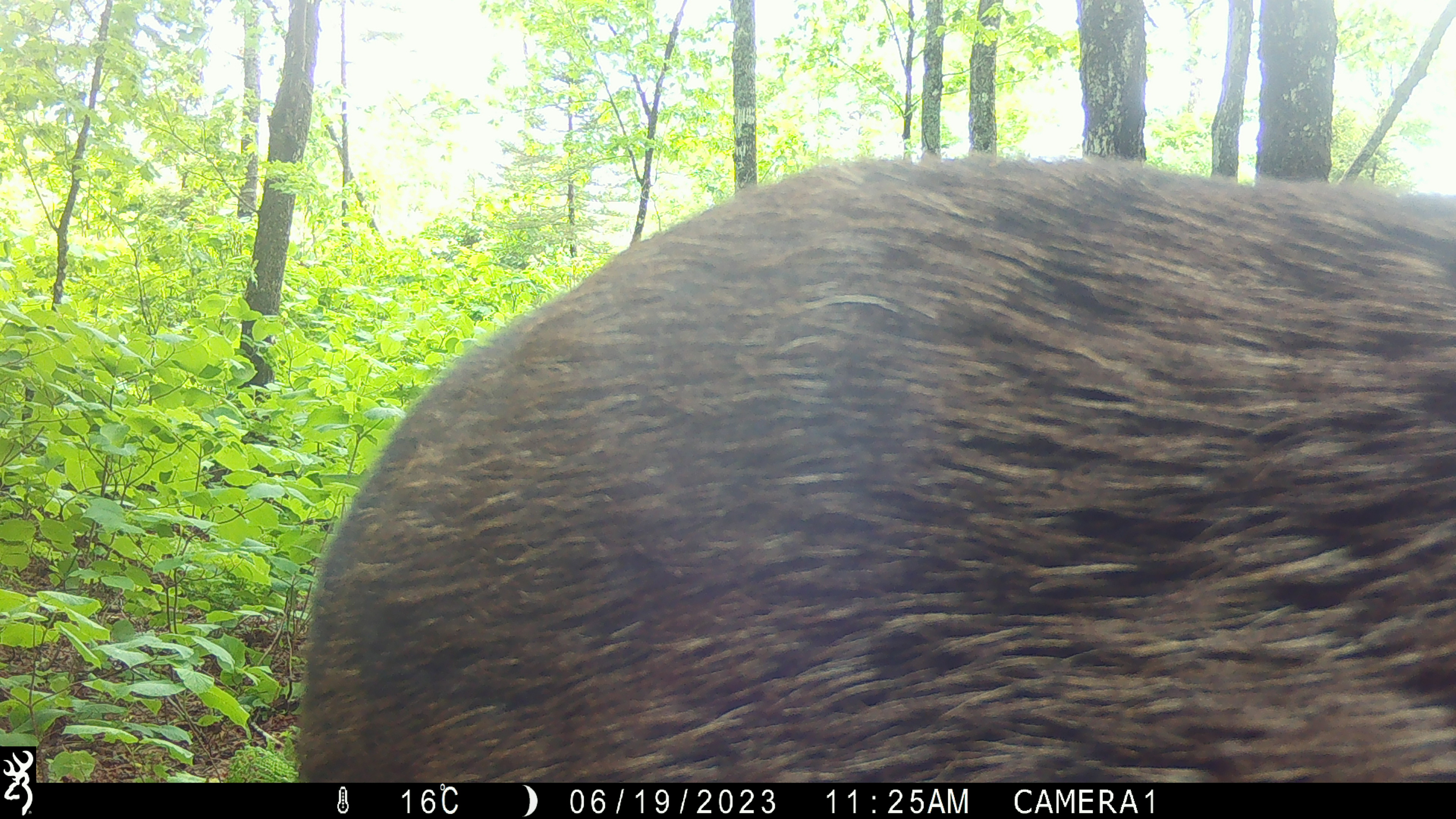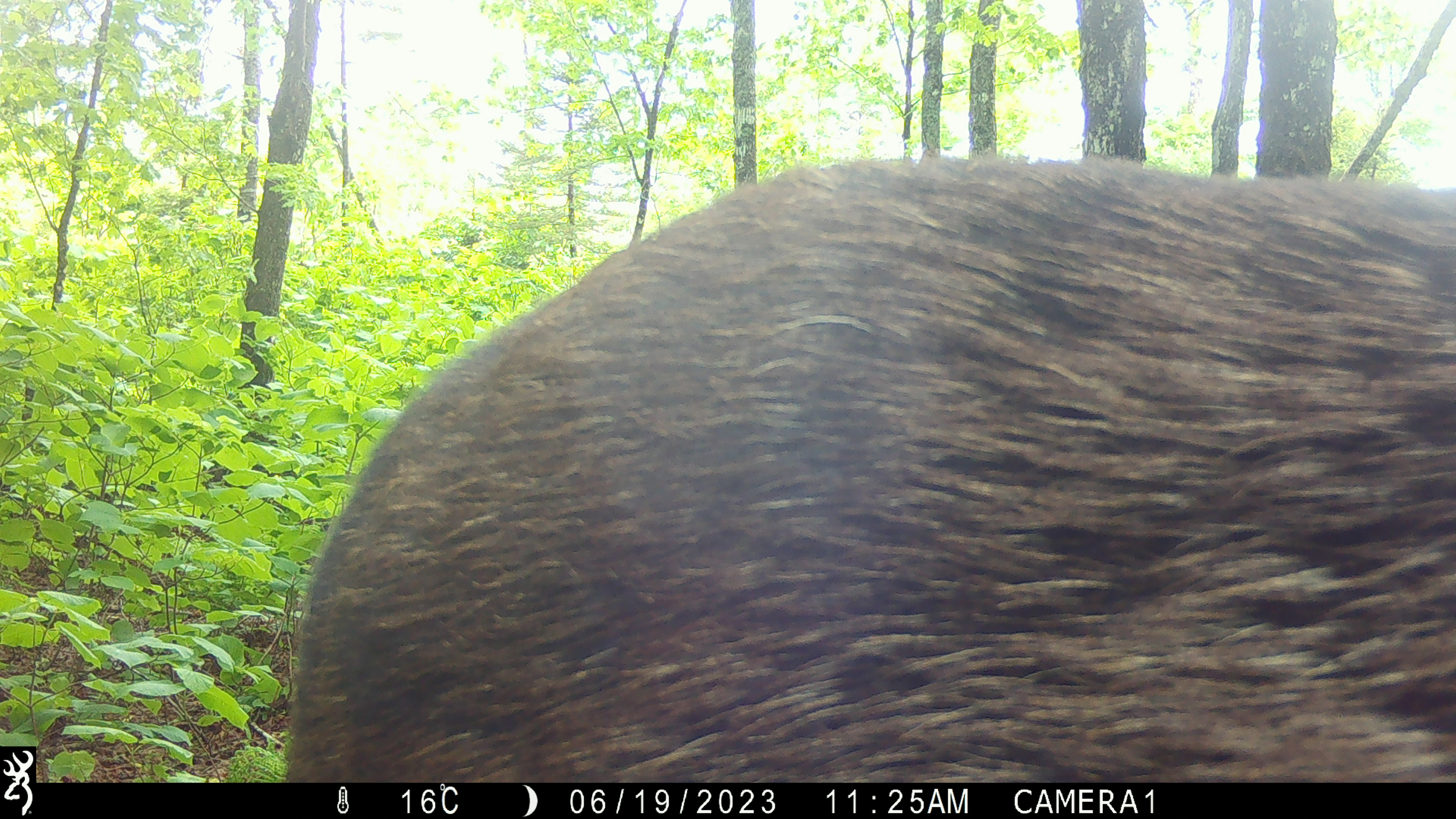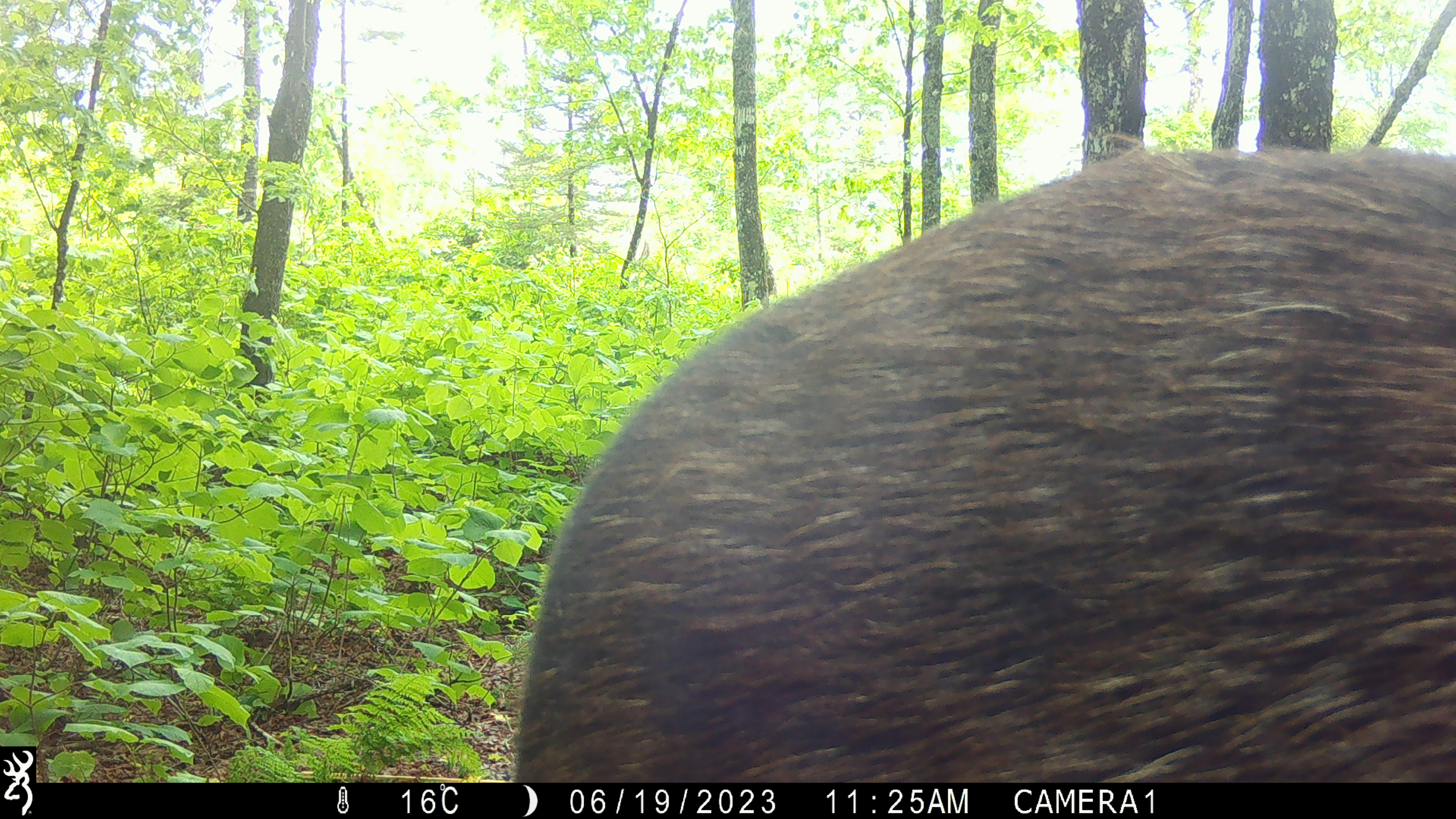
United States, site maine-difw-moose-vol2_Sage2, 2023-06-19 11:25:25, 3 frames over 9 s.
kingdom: Animalia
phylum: Chordata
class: Mammalia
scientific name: Mammalia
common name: mammal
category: mammal sp.